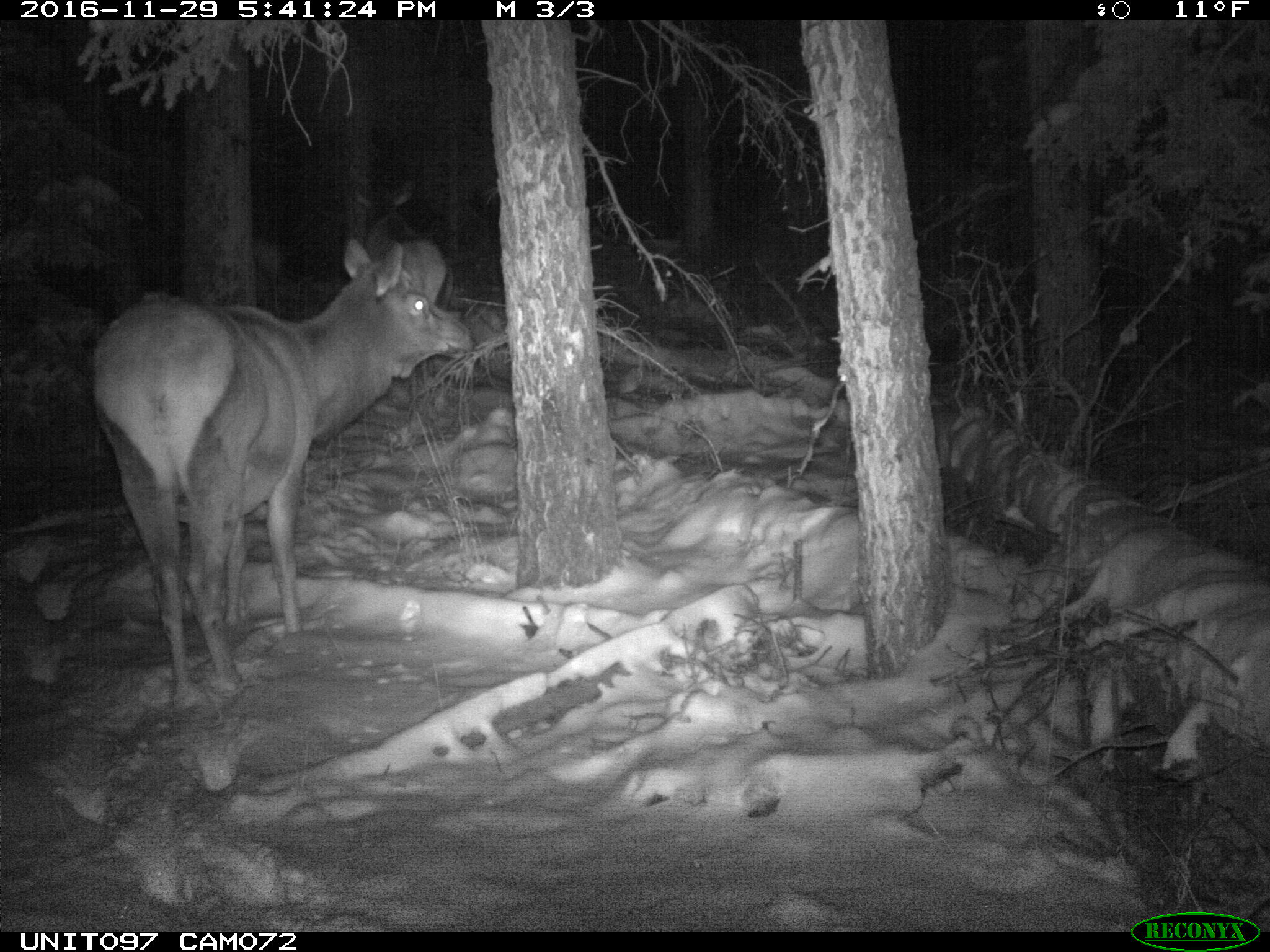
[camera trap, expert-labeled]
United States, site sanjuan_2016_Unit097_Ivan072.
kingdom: Animalia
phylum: Chordata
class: Mammalia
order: Artiodactyla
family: Cervidae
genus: Cervus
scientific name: Cervus elaphus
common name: red deer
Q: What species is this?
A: Cervus elaphus (red deer).